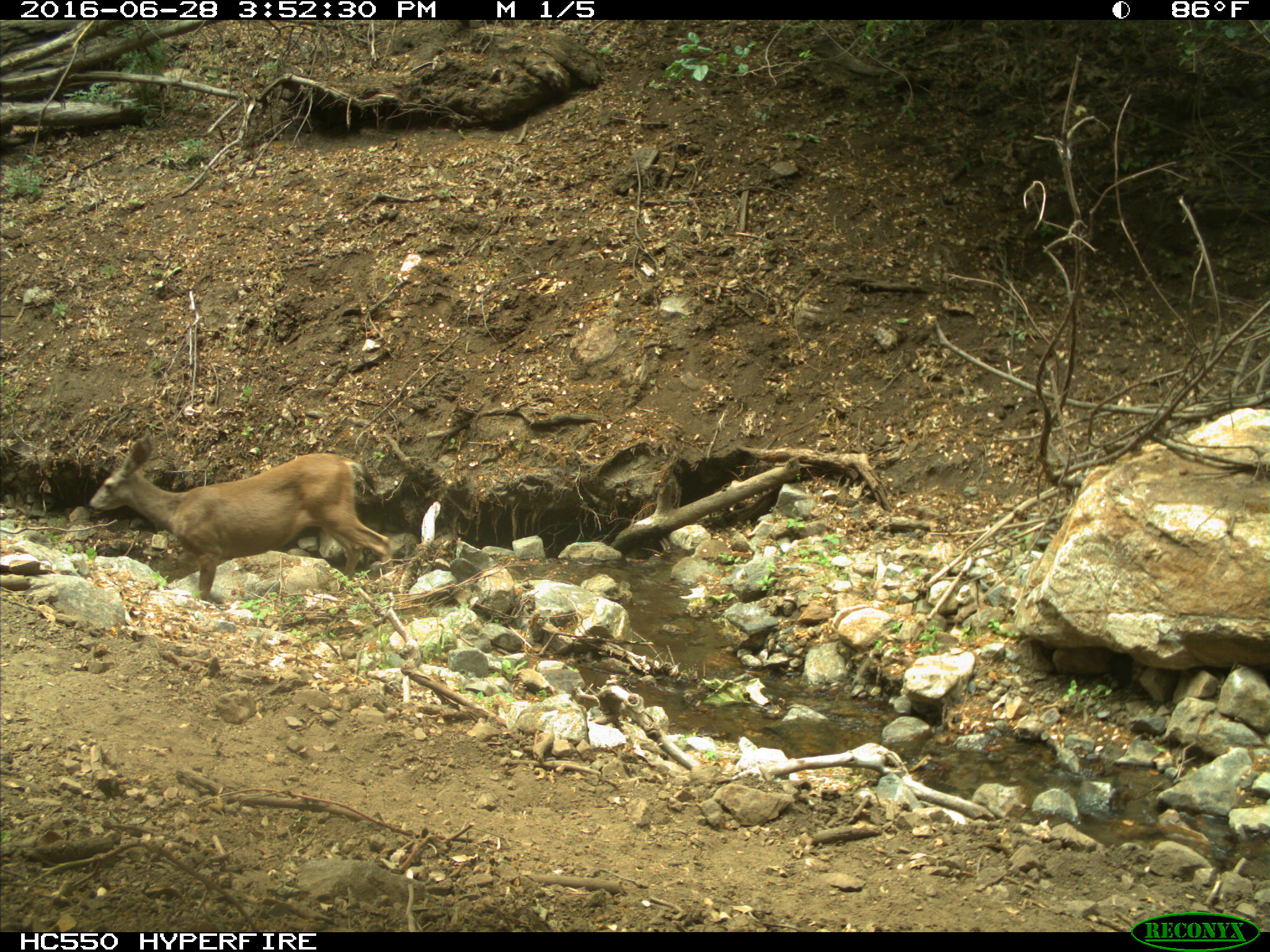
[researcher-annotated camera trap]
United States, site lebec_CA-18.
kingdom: Animalia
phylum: Chordata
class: Mammalia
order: Artiodactyla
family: Cervidae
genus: Odocoileus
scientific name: Odocoileus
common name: deer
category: unidentified deer